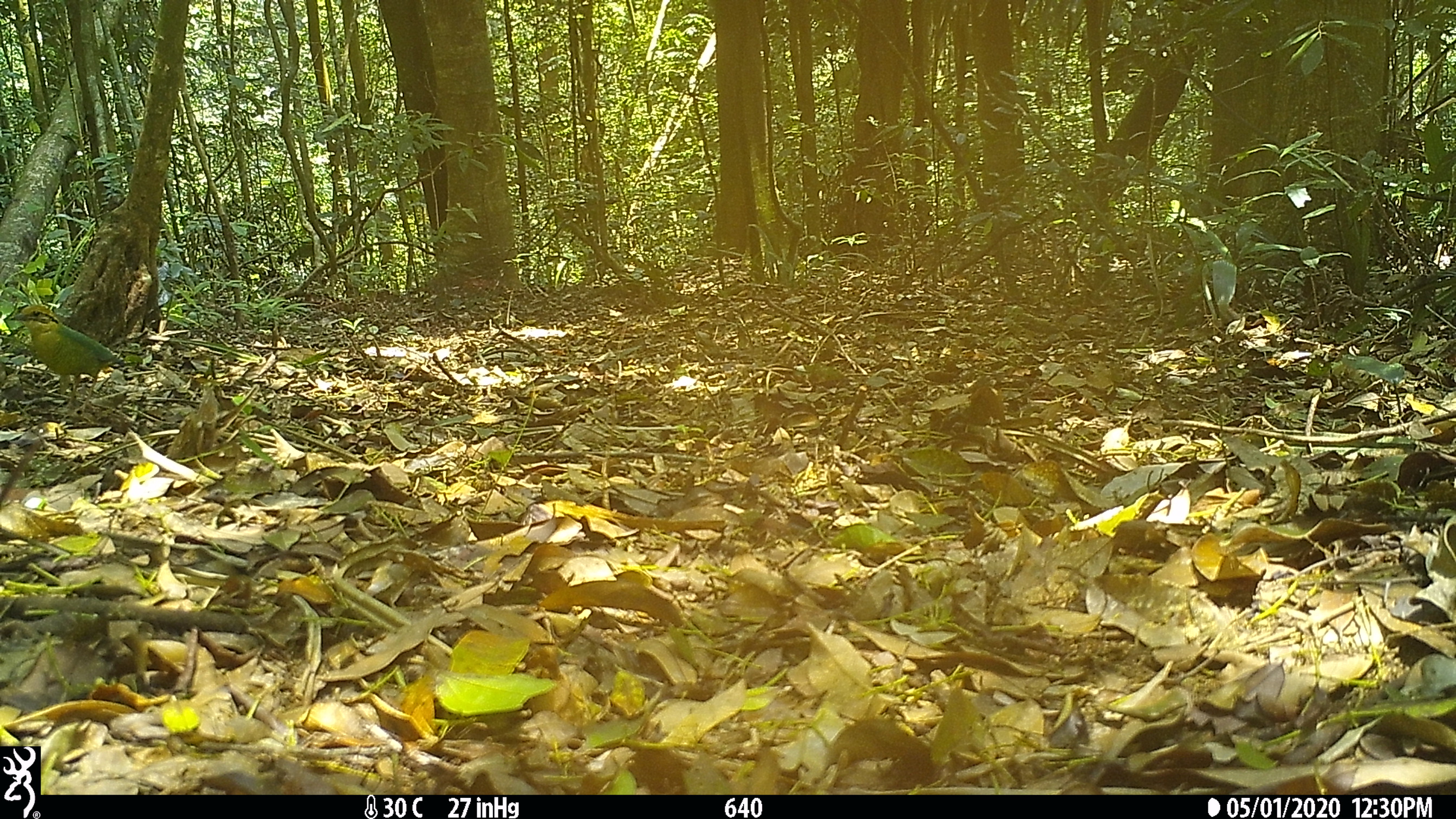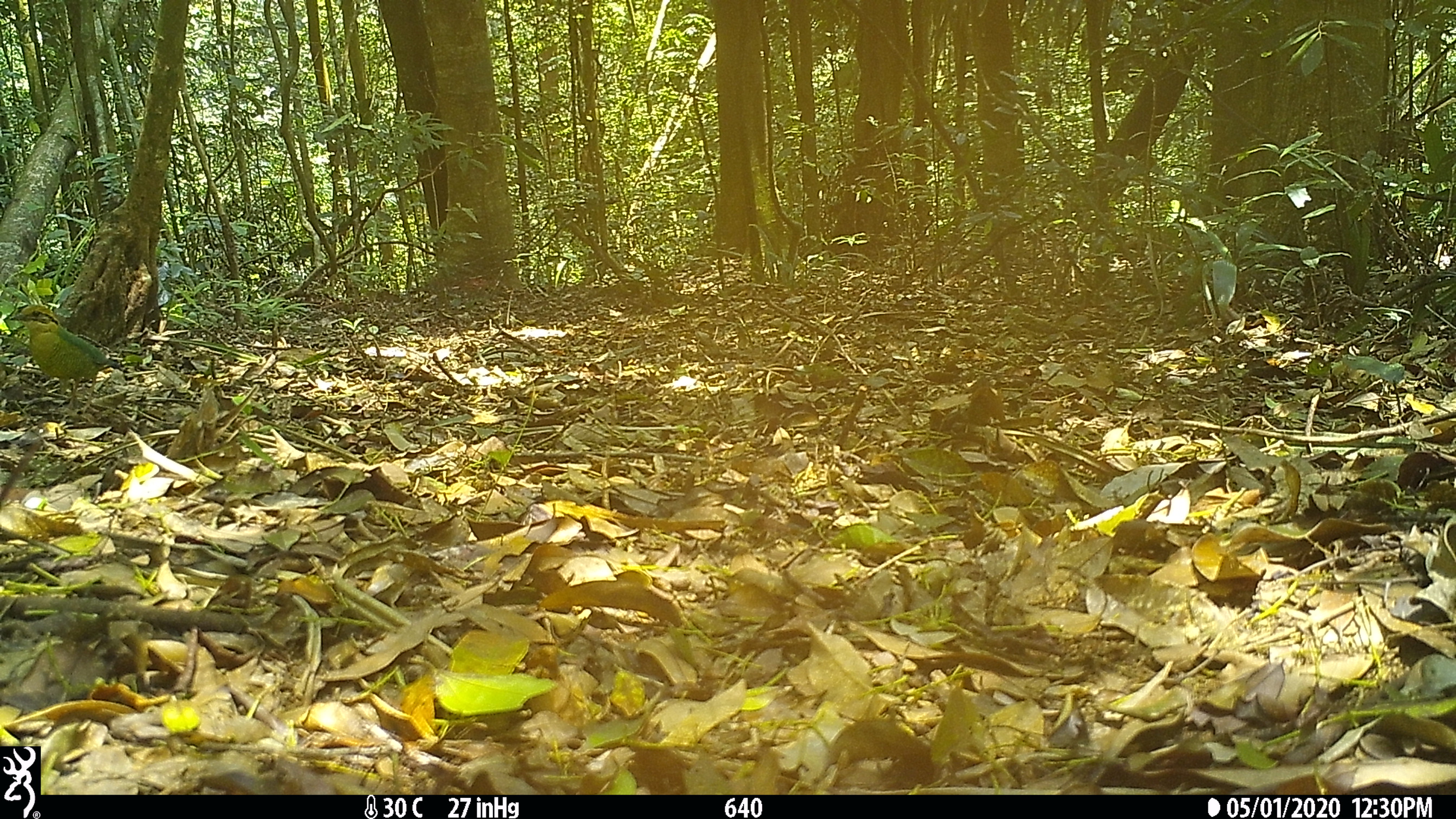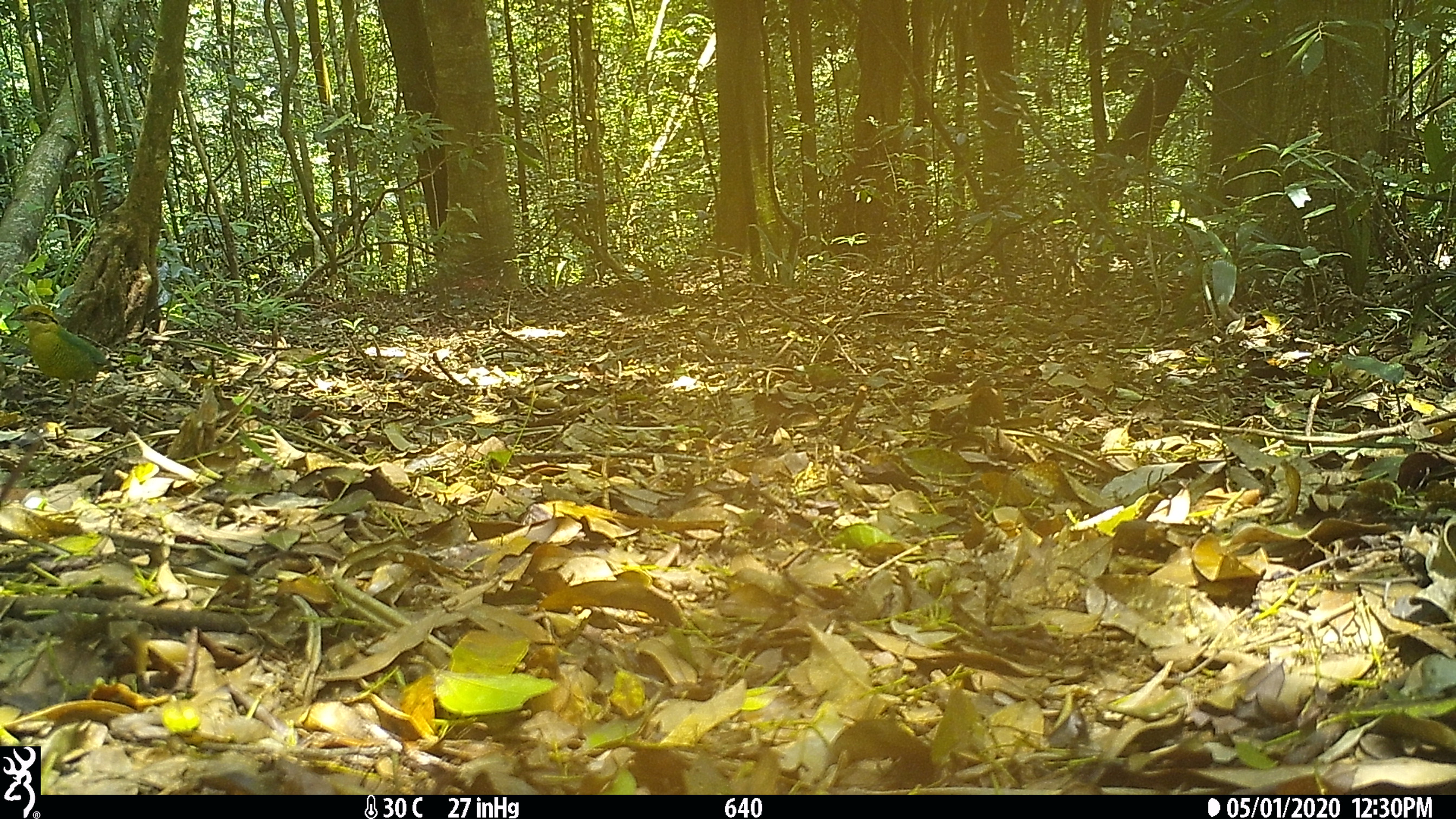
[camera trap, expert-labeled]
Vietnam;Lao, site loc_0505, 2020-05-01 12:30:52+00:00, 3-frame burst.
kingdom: Animalia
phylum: Chordata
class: Aves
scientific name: Aves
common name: bird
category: unidentified bird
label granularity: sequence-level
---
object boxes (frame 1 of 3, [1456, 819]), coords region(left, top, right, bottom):
unidentified bird: region(10, 304, 133, 418)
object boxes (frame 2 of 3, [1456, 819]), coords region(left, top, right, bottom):
unidentified bird: region(9, 304, 127, 417)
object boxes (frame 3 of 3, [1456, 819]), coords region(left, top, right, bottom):
unidentified bird: region(9, 304, 122, 418)